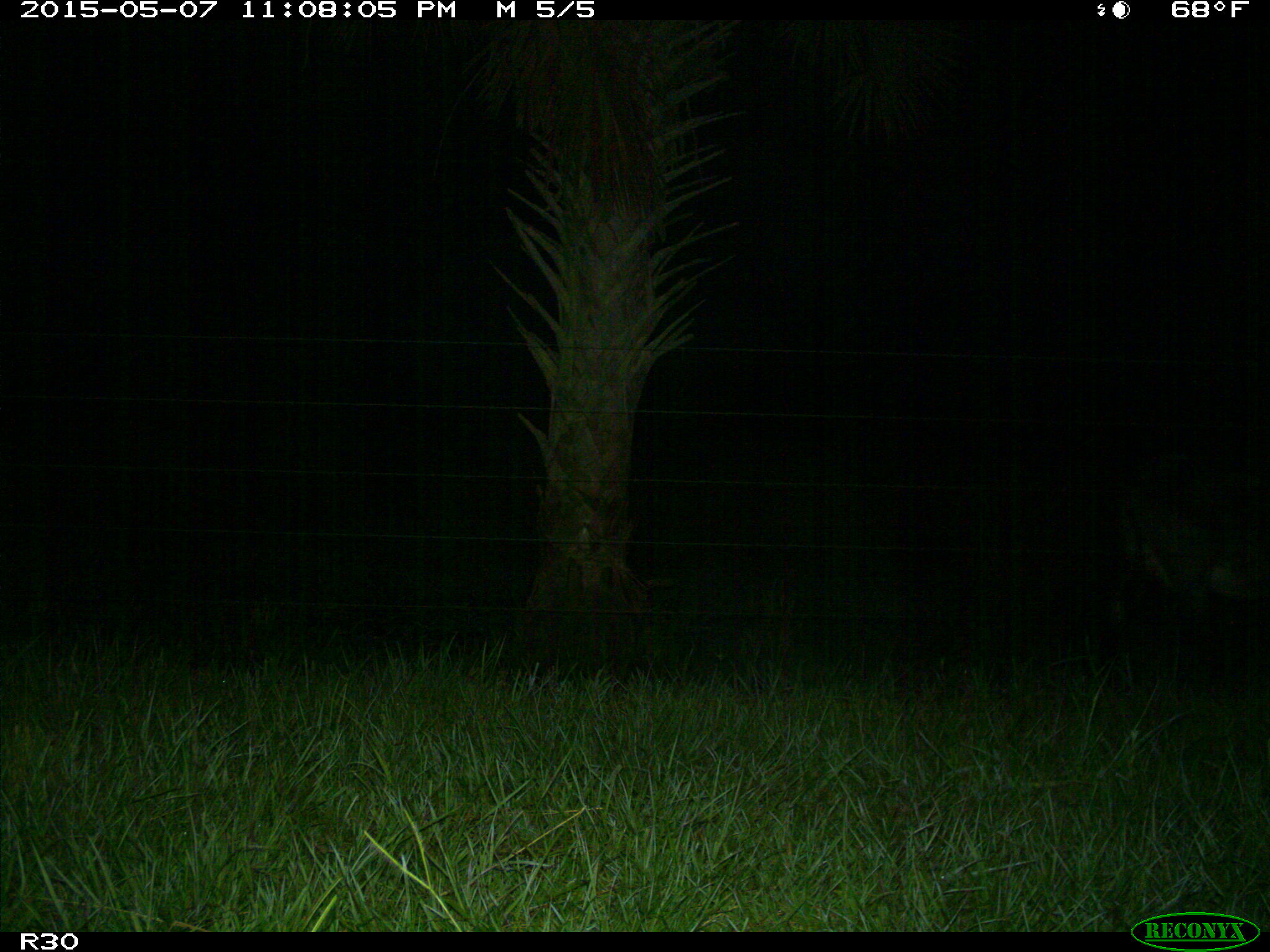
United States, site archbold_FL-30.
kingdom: Animalia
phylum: Chordata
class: Mammalia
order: Artiodactyla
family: Bovidae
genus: Bos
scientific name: Bos taurus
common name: domestic cow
Bos taurus (domestic cow).